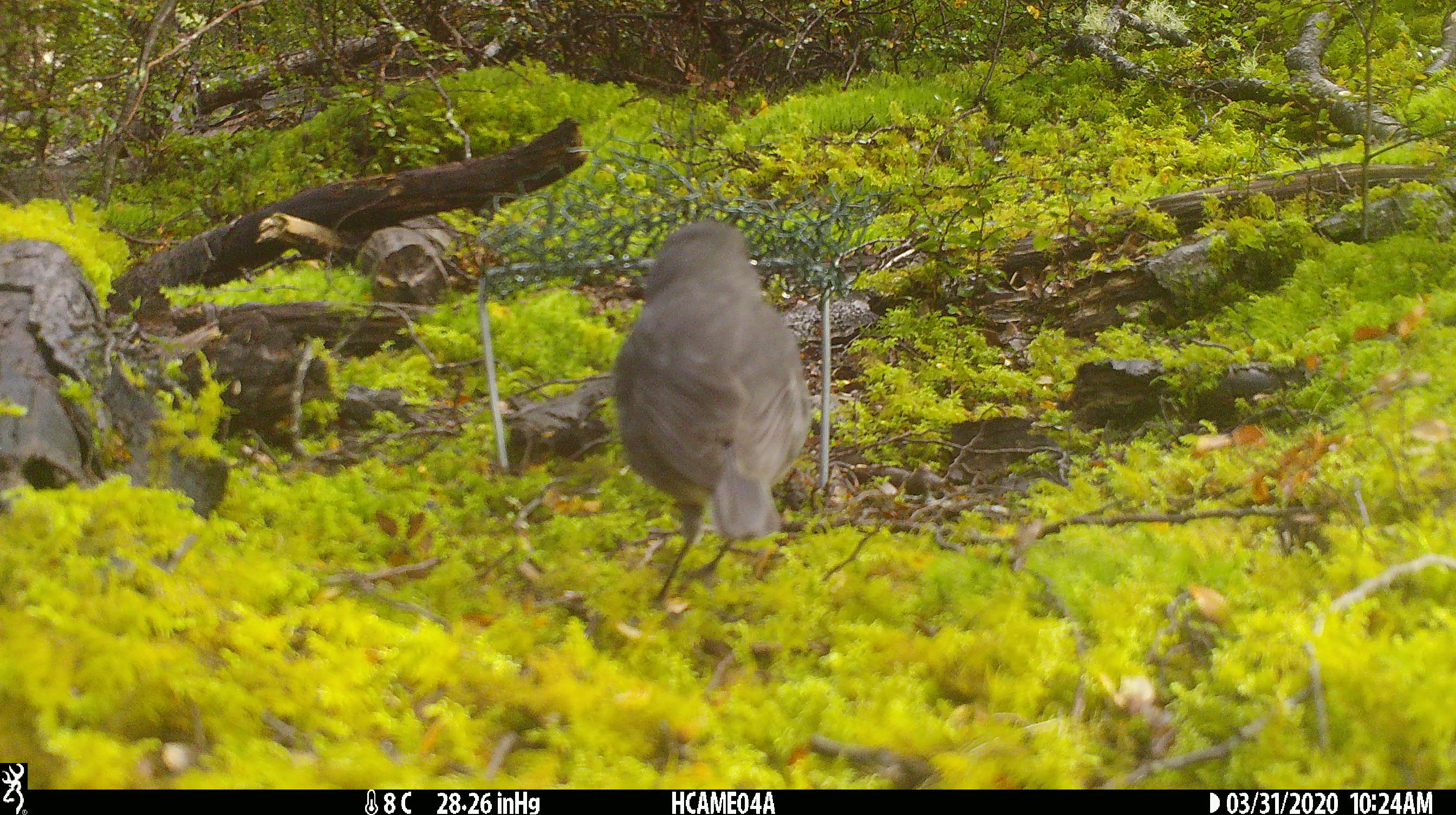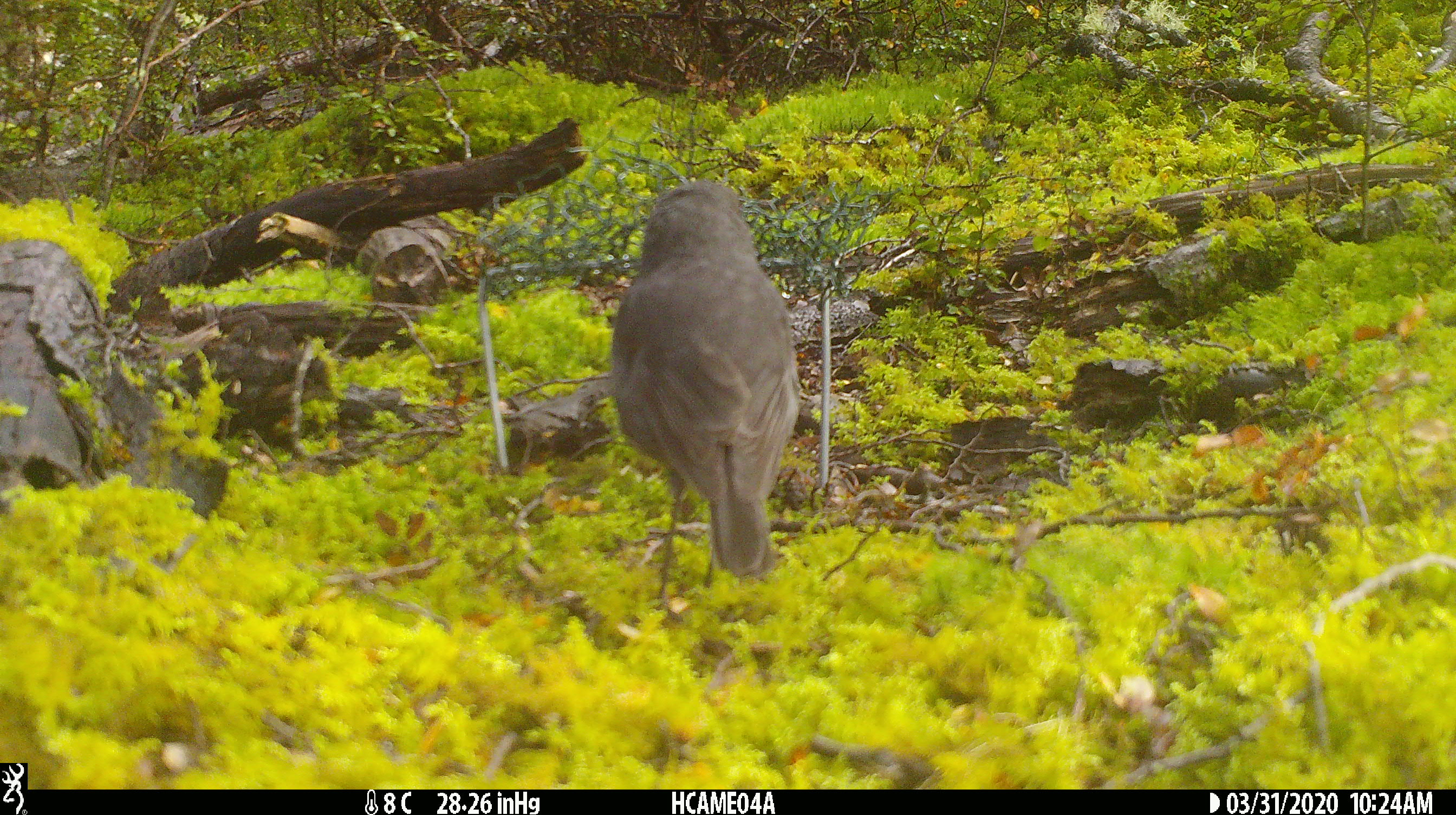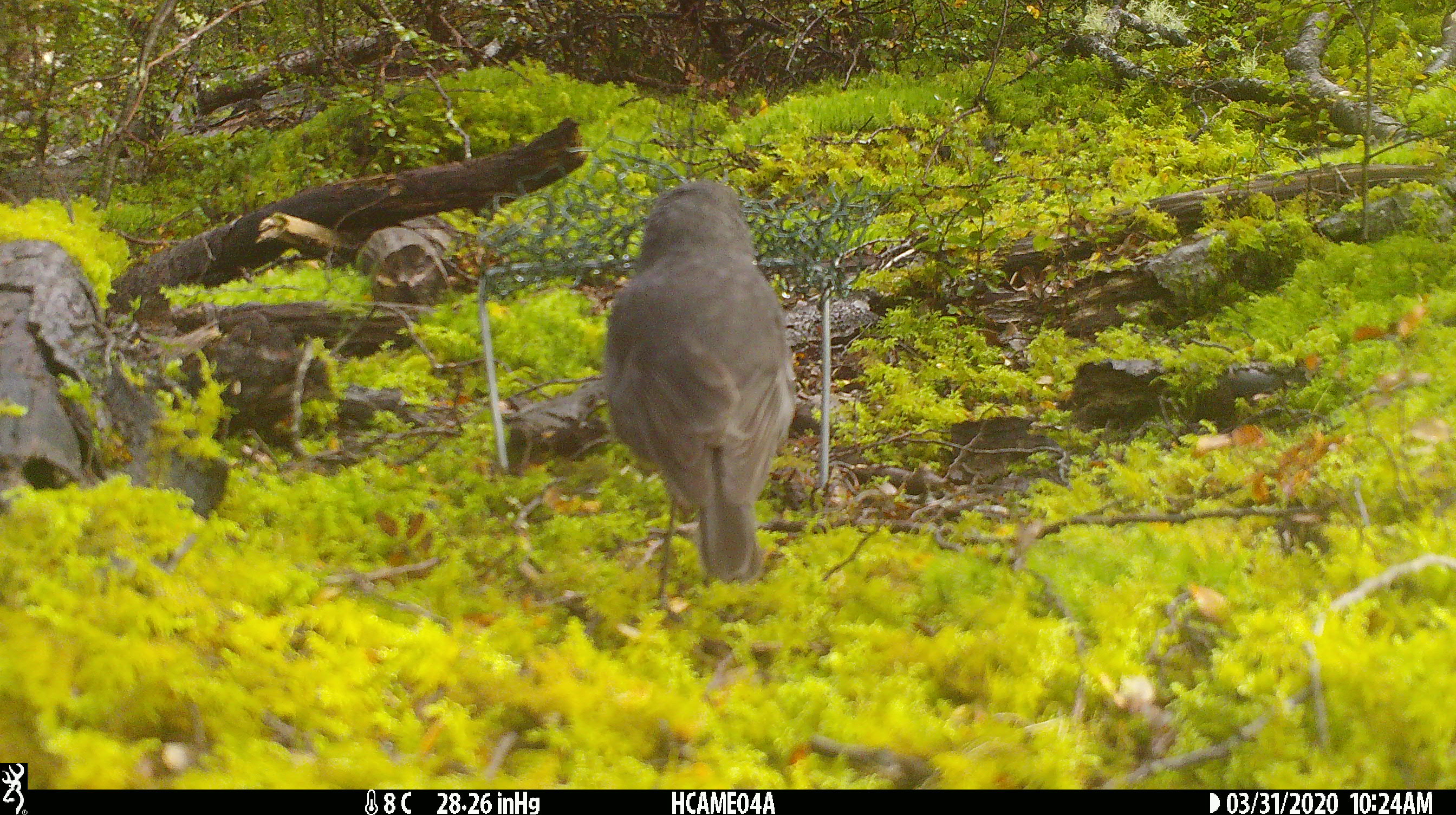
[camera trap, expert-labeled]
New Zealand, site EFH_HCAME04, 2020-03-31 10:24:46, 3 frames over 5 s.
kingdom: Animalia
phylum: Chordata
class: Aves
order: Passeriformes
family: Petroicidae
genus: Petroica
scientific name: Petroica australis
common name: new zealand robin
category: robin